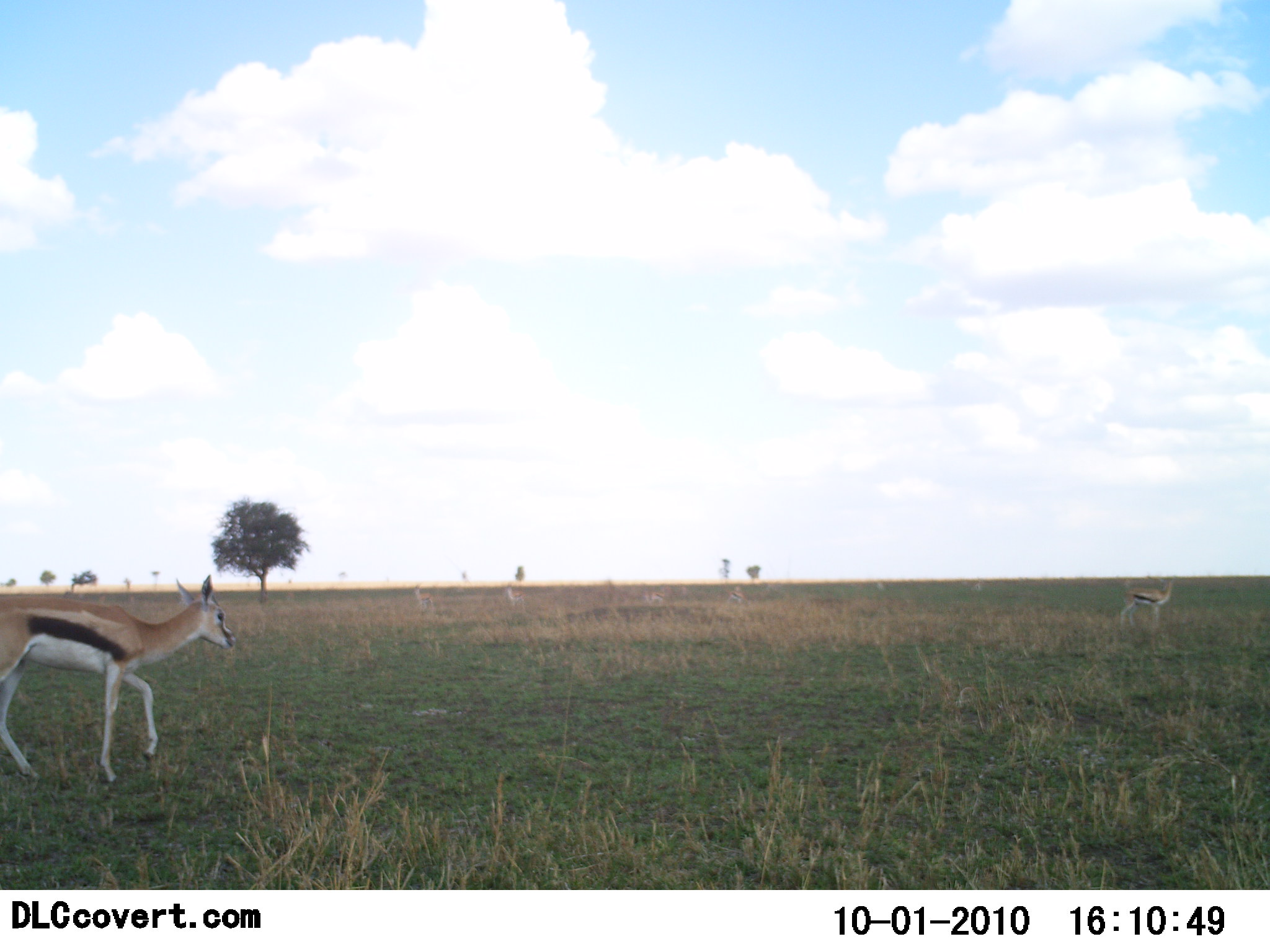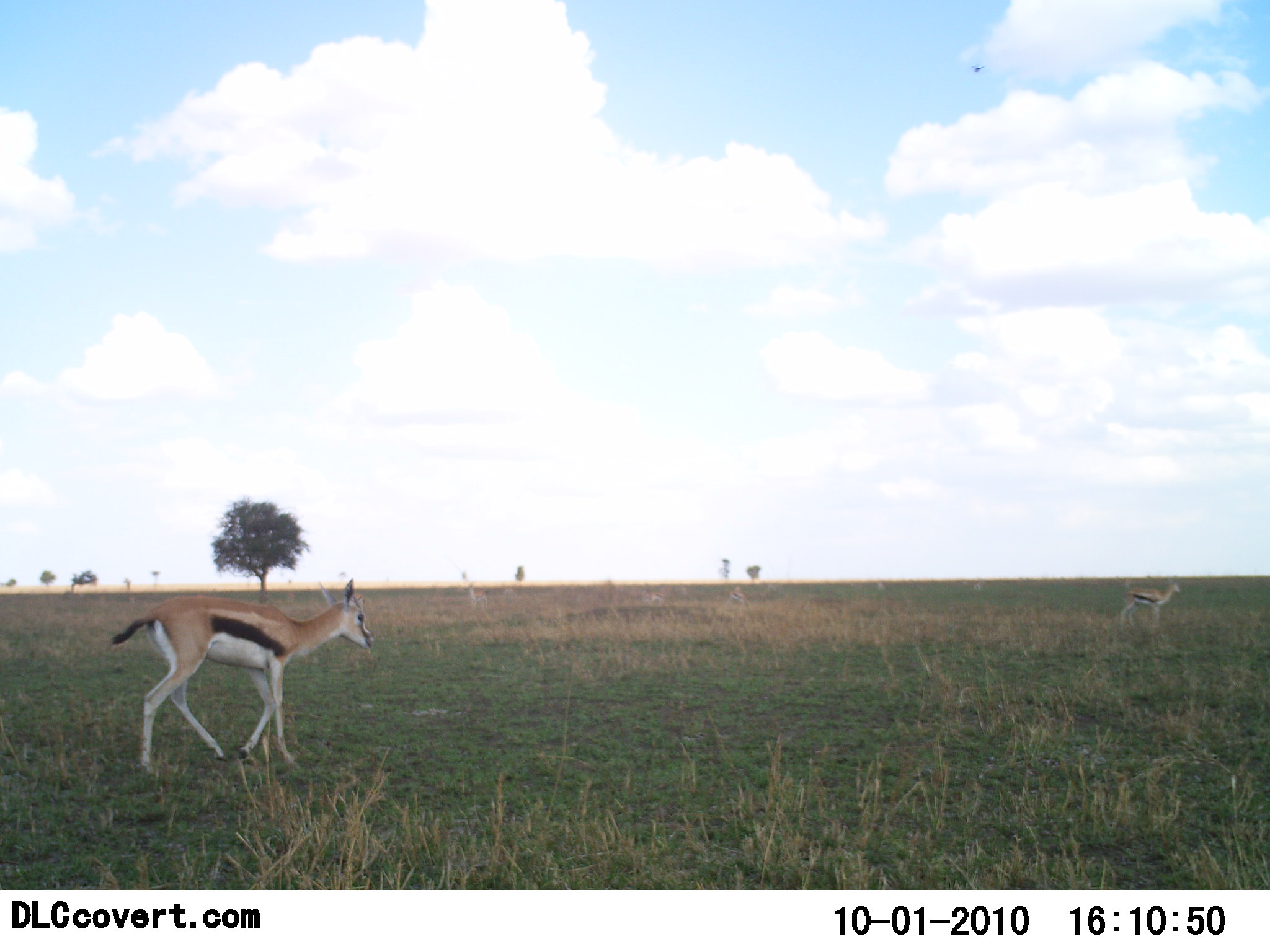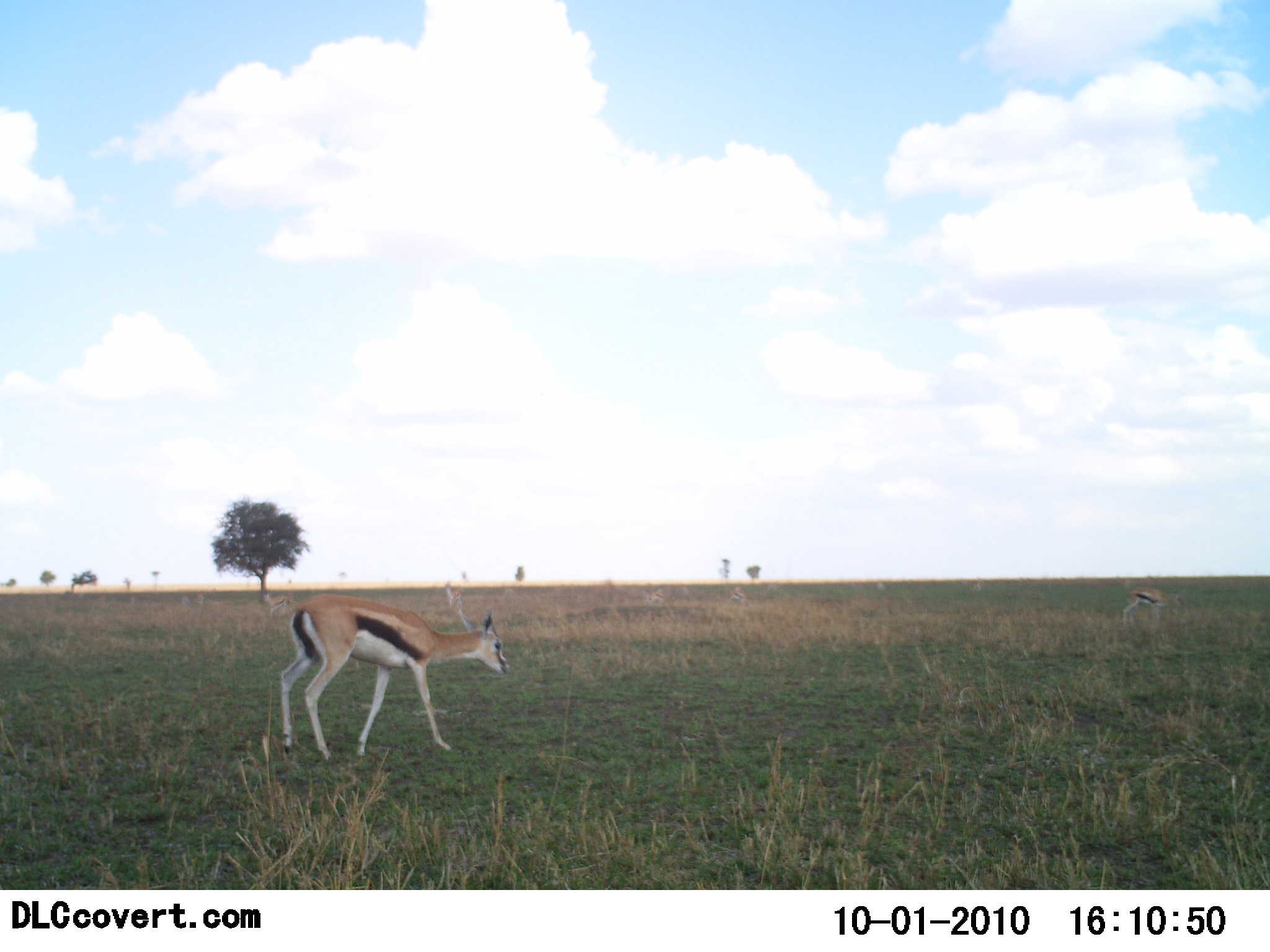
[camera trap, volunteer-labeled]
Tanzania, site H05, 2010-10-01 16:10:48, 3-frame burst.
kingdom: Animalia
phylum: Chordata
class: Mammalia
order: Artiodactyla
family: Bovidae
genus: Eudorcas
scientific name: Eudorcas thomsonii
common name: thomson's gazelle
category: gazellethomsons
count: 2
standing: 41%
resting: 0%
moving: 71%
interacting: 0%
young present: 6%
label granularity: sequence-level